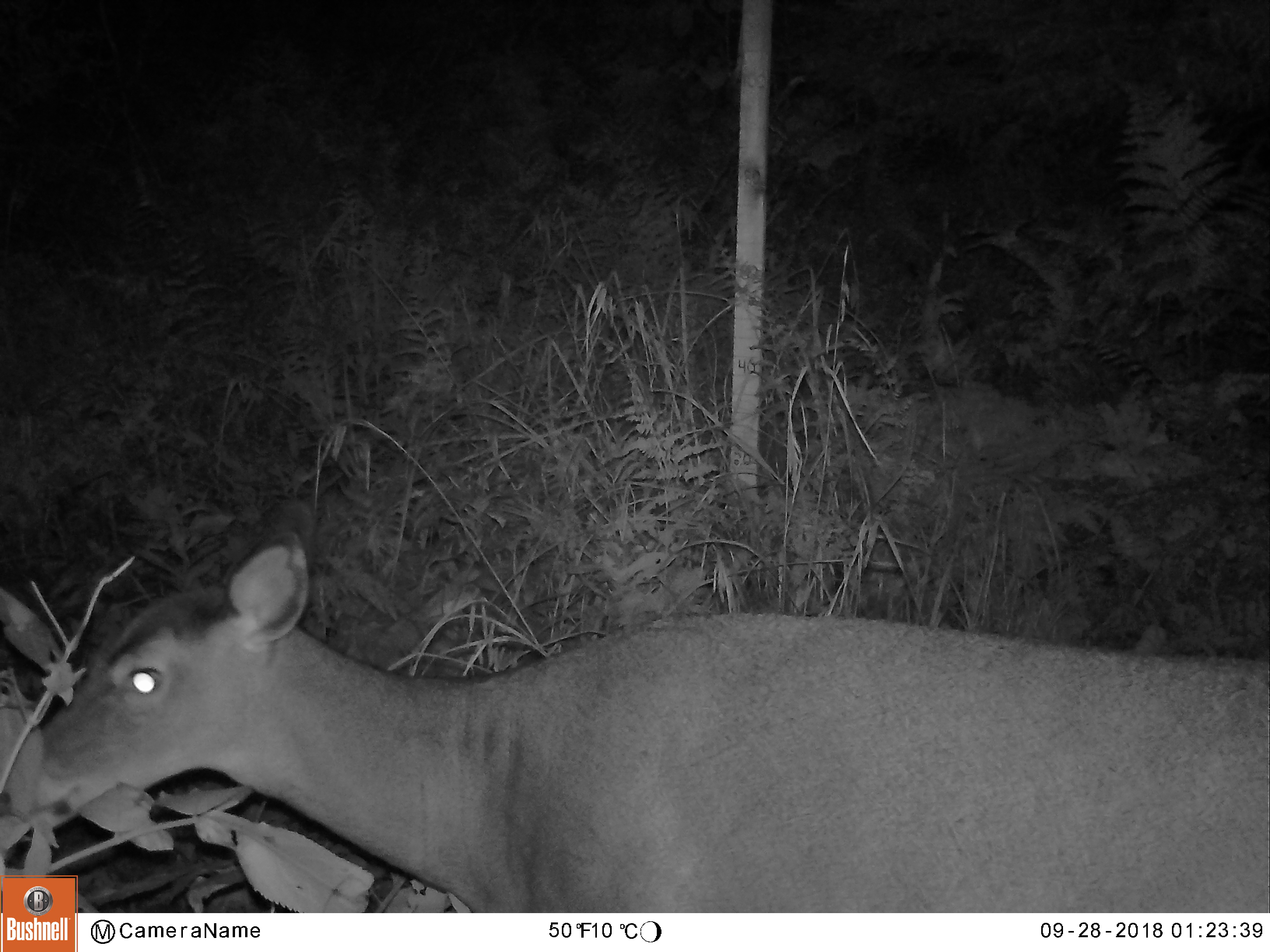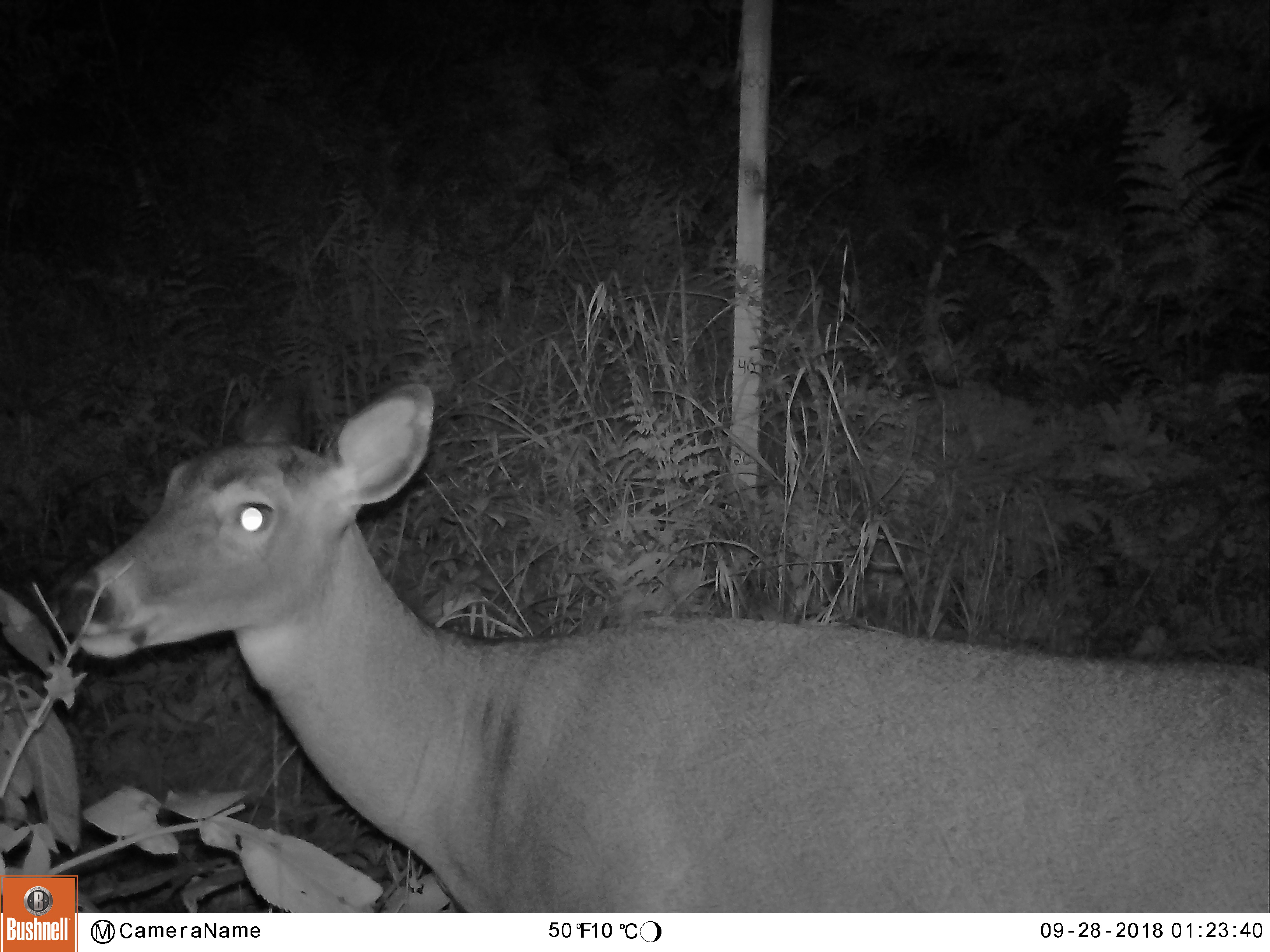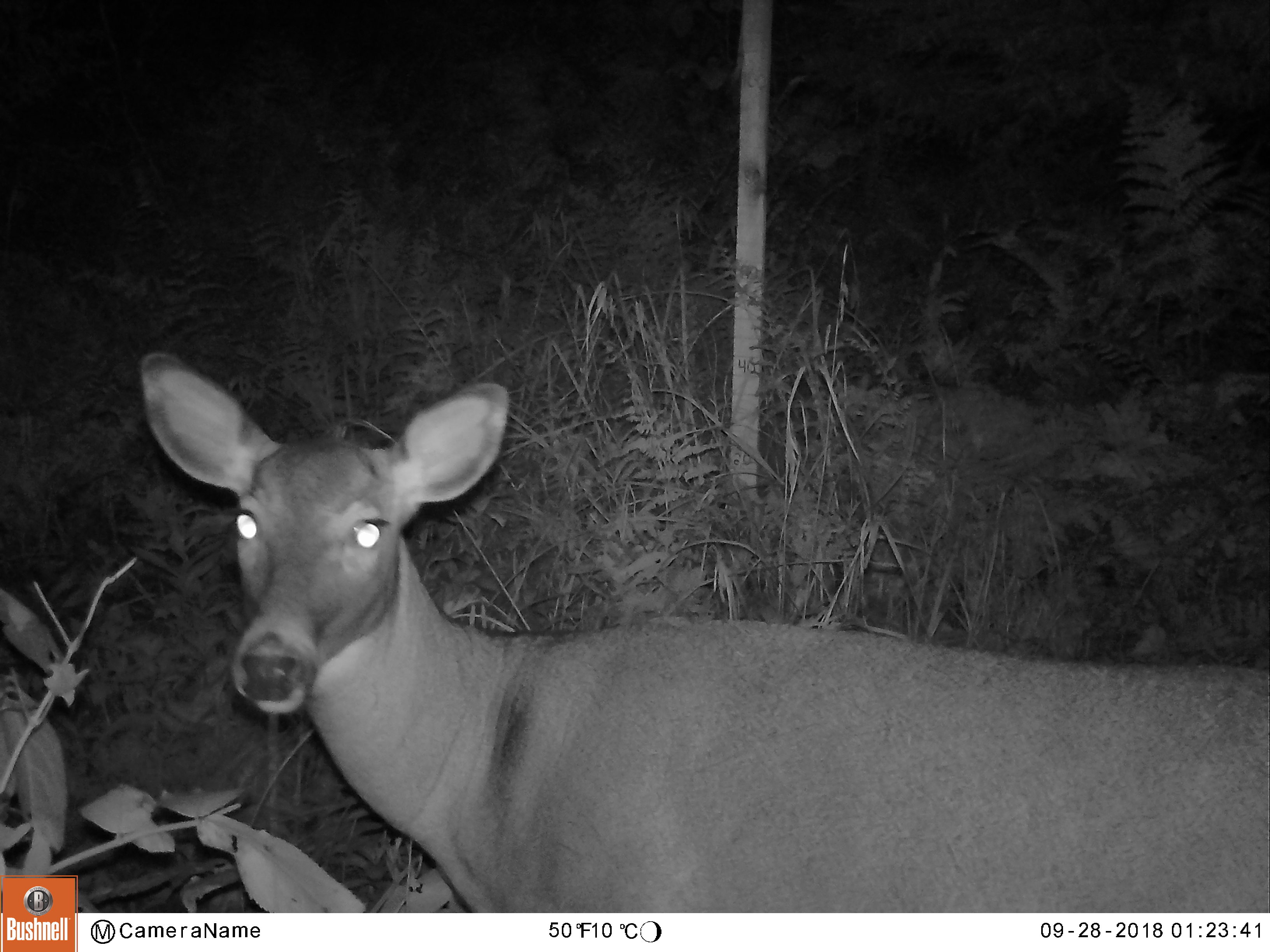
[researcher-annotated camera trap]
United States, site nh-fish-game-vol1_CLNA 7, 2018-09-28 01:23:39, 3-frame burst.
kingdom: Animalia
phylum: Chordata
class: Mammalia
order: Artiodactyla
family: Cervidae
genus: Odocoileus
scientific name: Odocoileus virginianus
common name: white-tailed deer